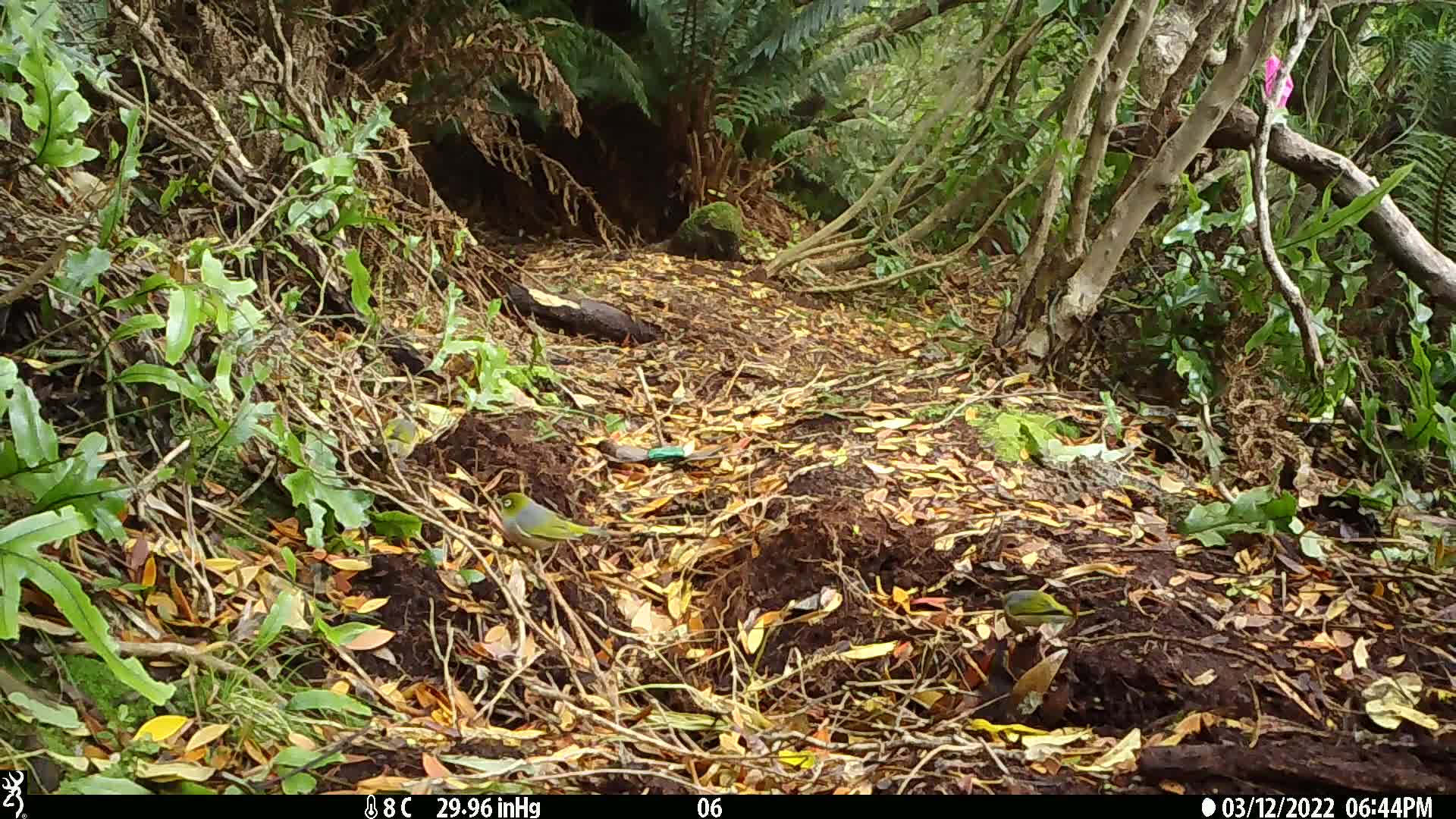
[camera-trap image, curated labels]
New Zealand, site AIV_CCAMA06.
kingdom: Animalia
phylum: Chordata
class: Aves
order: Passeriformes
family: Zosteropidae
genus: Zosterops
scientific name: Zosterops lateralis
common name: silvereye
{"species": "silvereye (Zosterops lateralis)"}